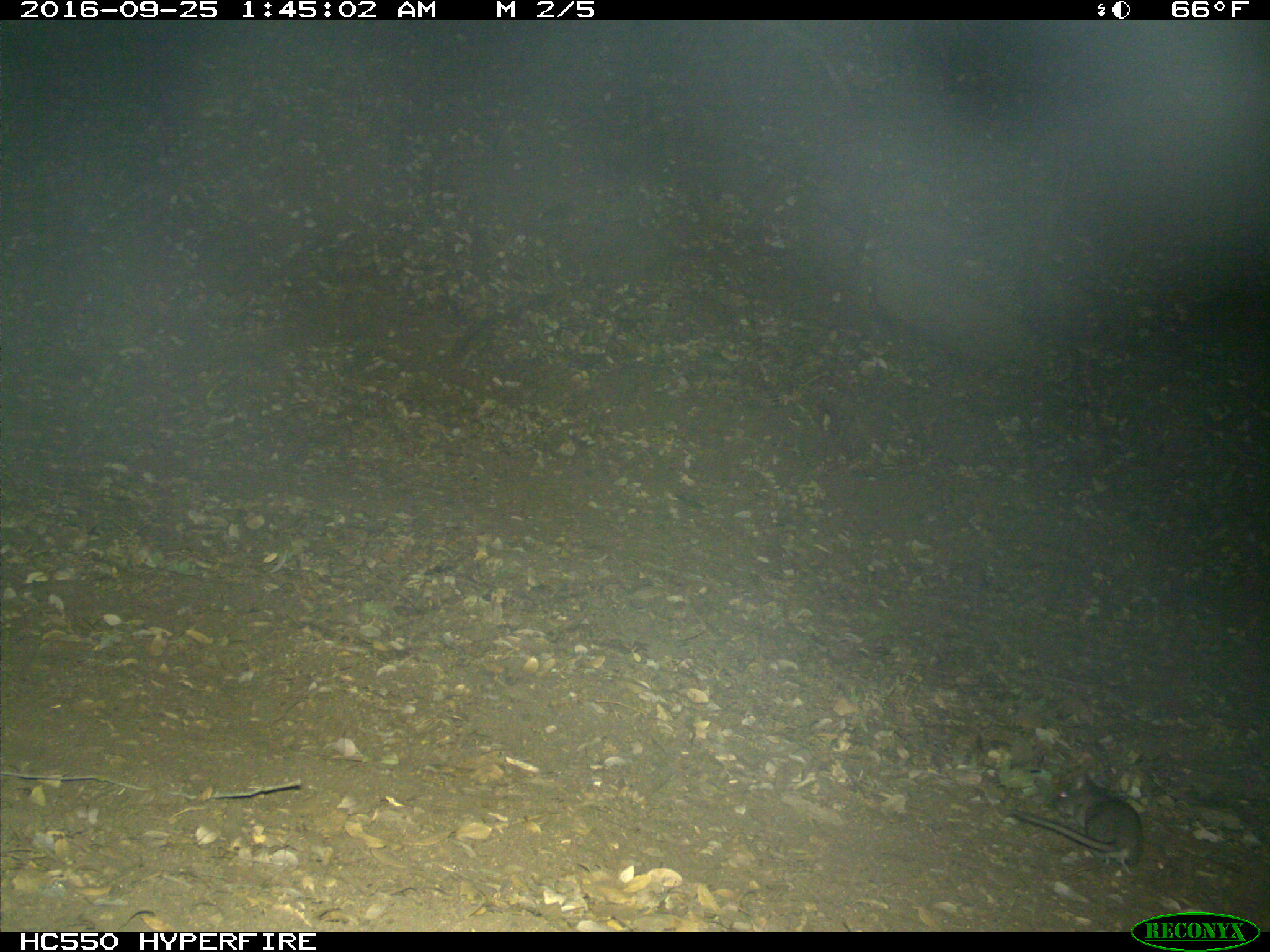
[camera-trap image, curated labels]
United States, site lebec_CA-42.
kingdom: Animalia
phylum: Chordata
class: Mammalia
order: Rodentia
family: Cricetidae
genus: Neotoma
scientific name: Neotoma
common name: pack rat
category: unidentified pack rat